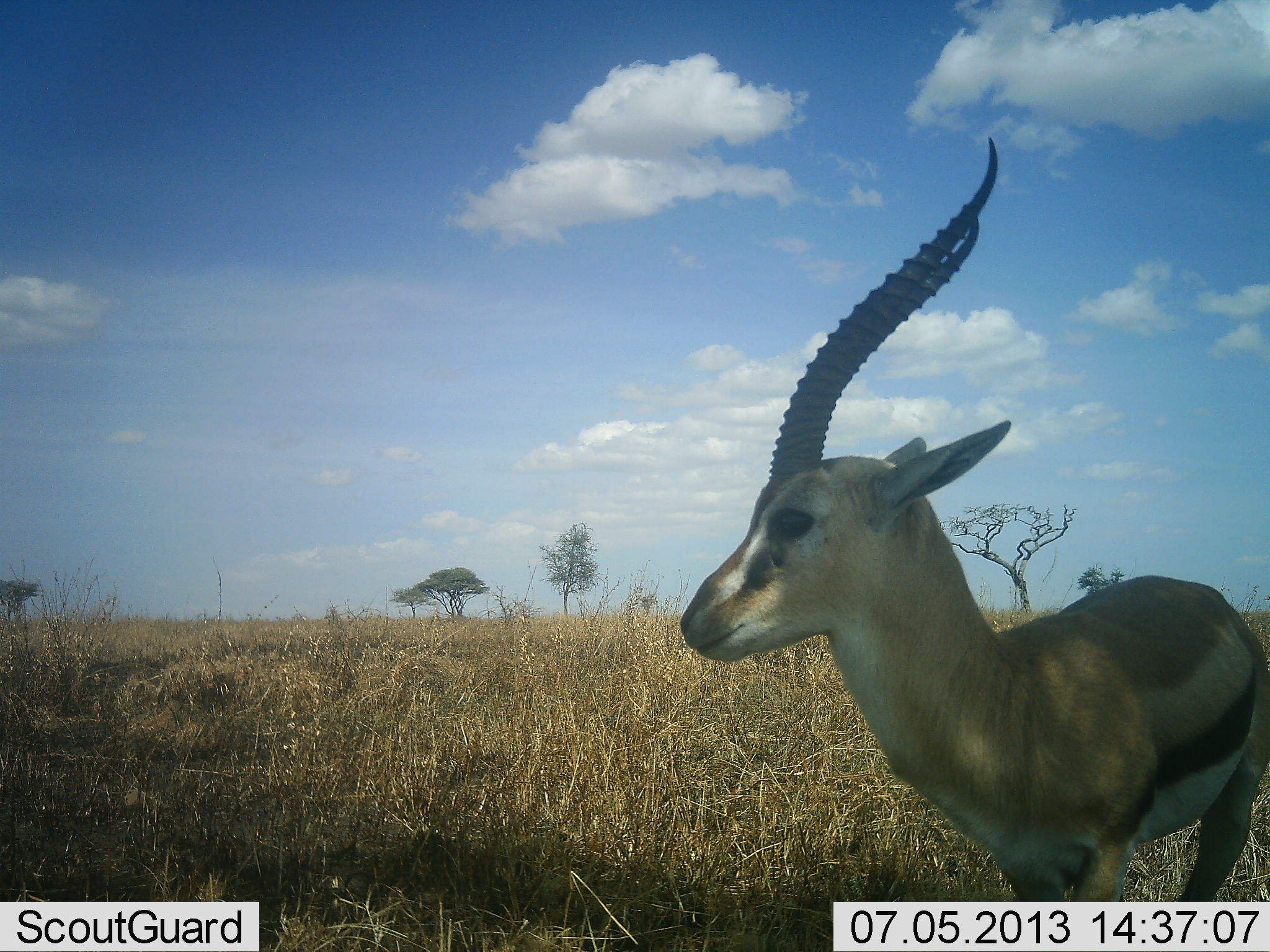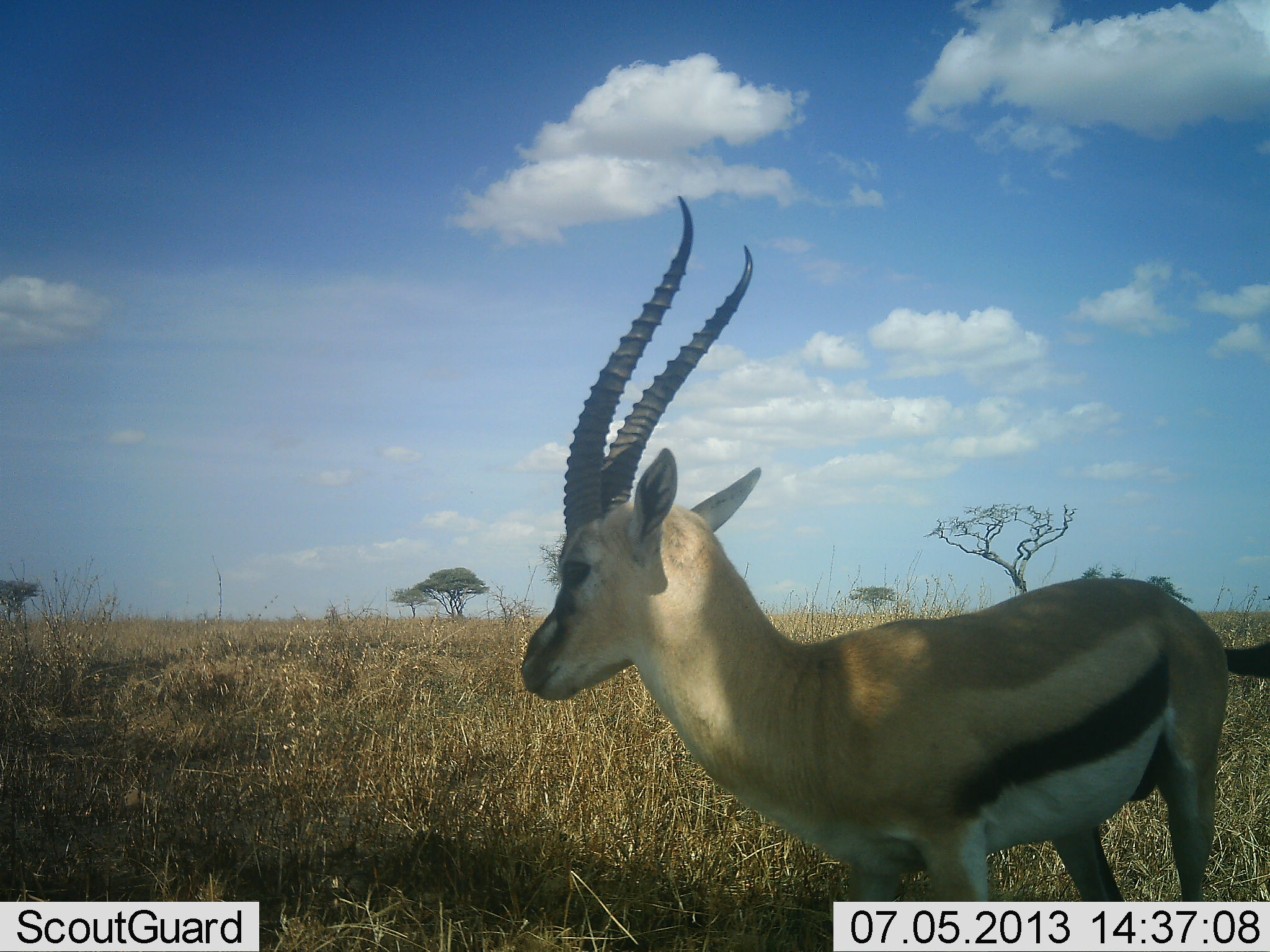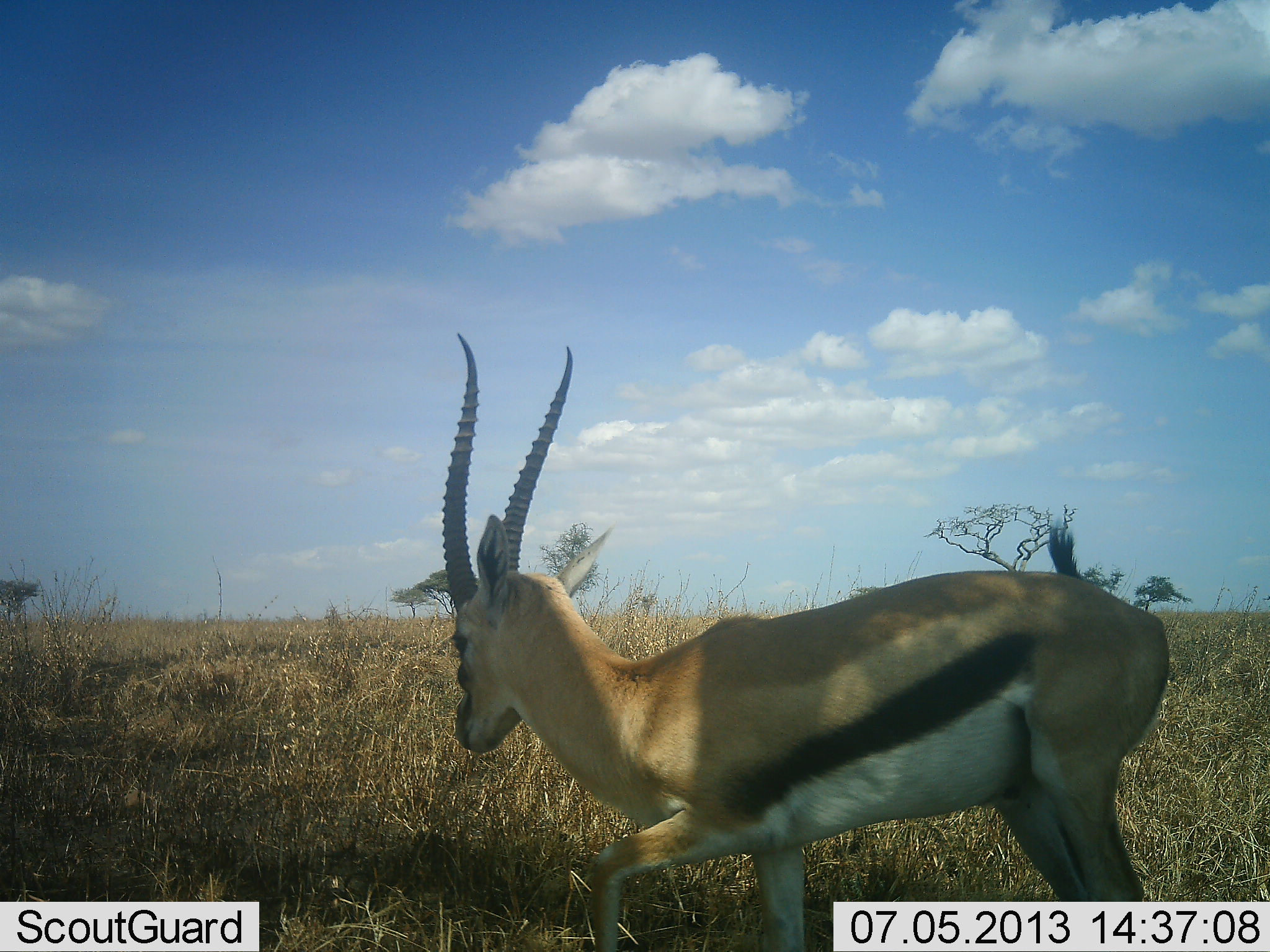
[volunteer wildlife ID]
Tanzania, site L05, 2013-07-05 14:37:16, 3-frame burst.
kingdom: Animalia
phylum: Chordata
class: Mammalia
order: Artiodactyla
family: Bovidae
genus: Eudorcas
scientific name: Eudorcas thomsonii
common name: thomson's gazelle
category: gazellethomsons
Gazellethomsons (thomson's gazelle) (Eudorcas thomsonii), count 1. Behavior (volunteer vote fractions): standing 45%, resting 5%, moving 55%, interacting 0%. Young present (vote fraction): 0%. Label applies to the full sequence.